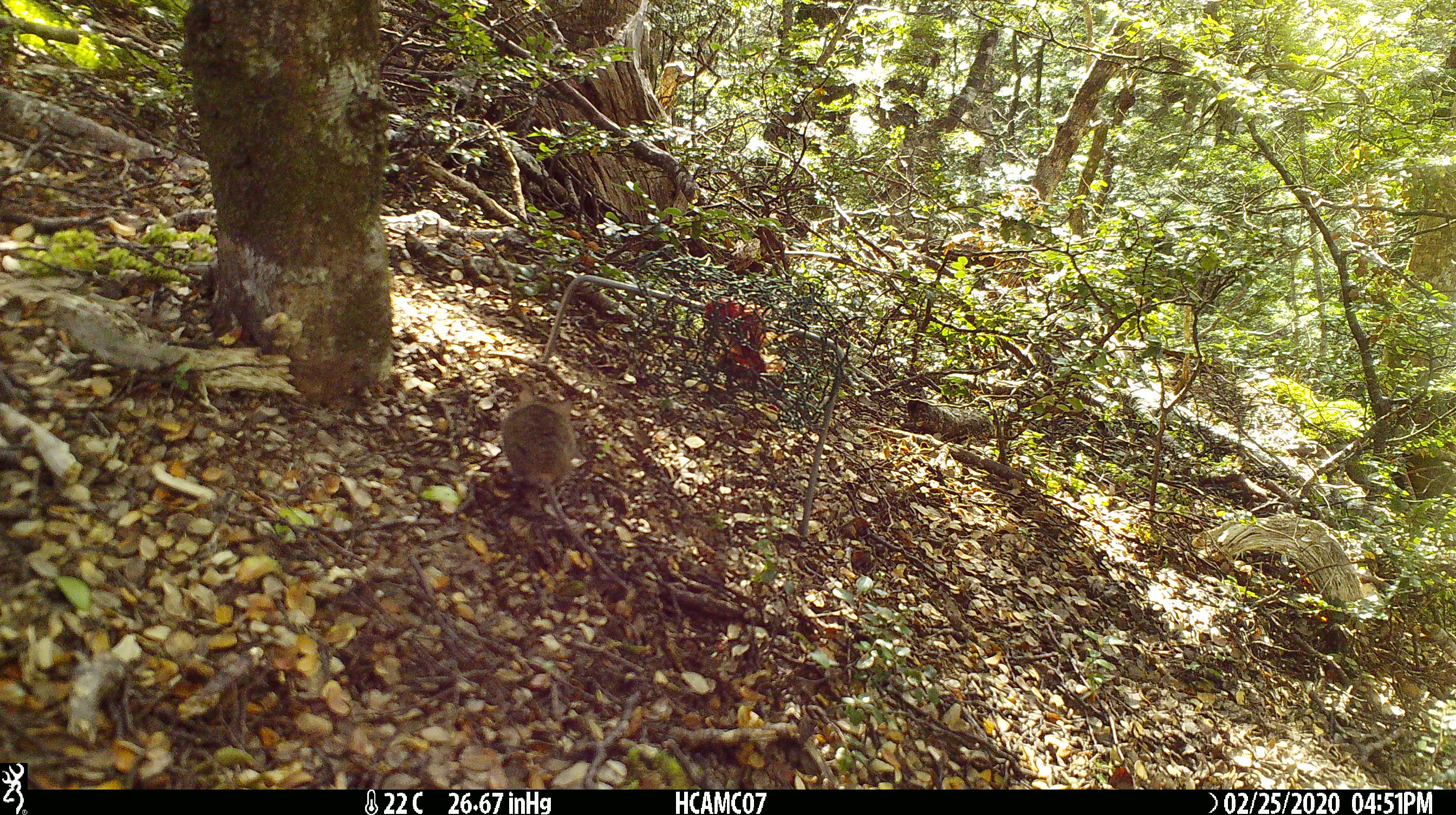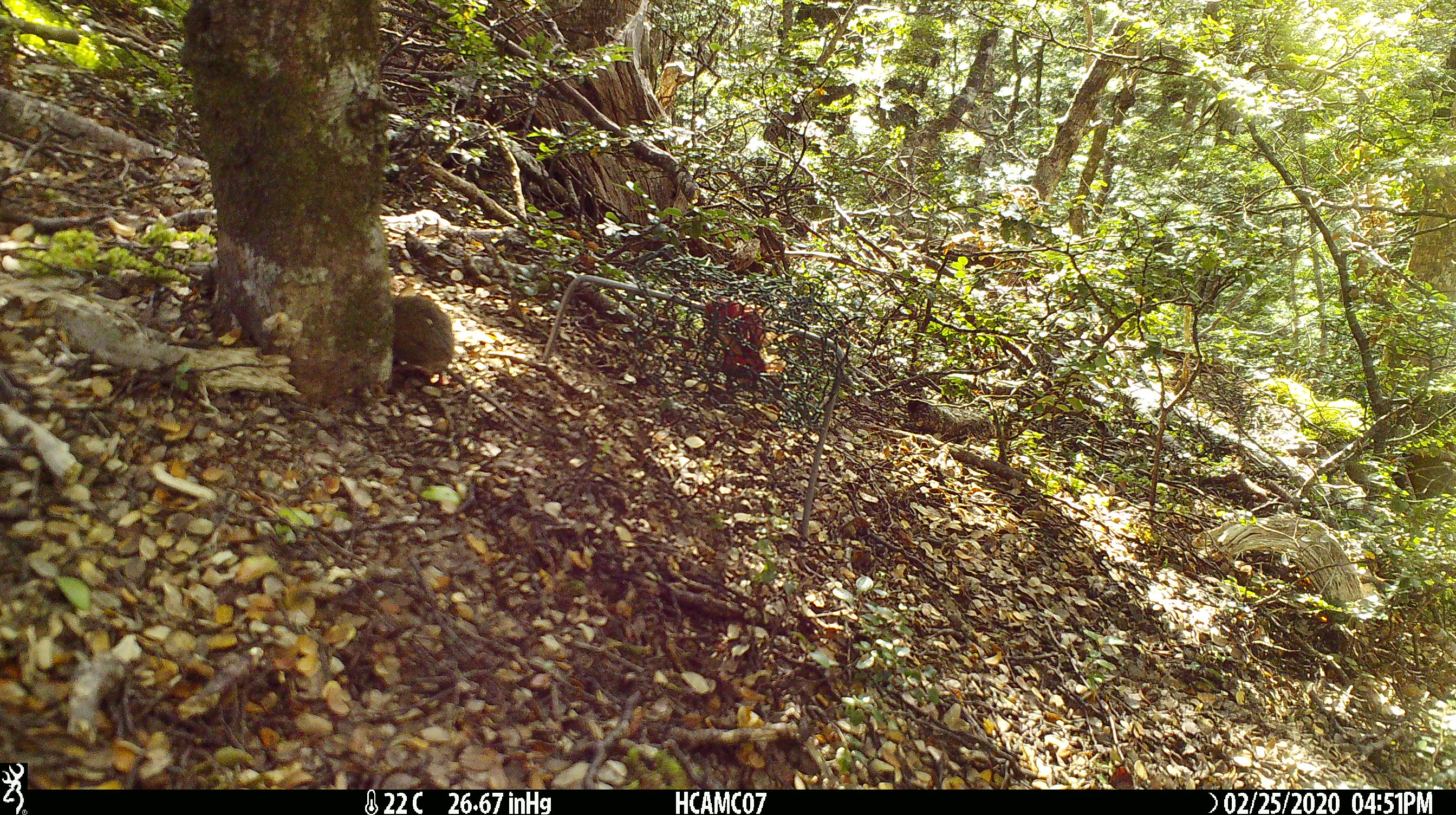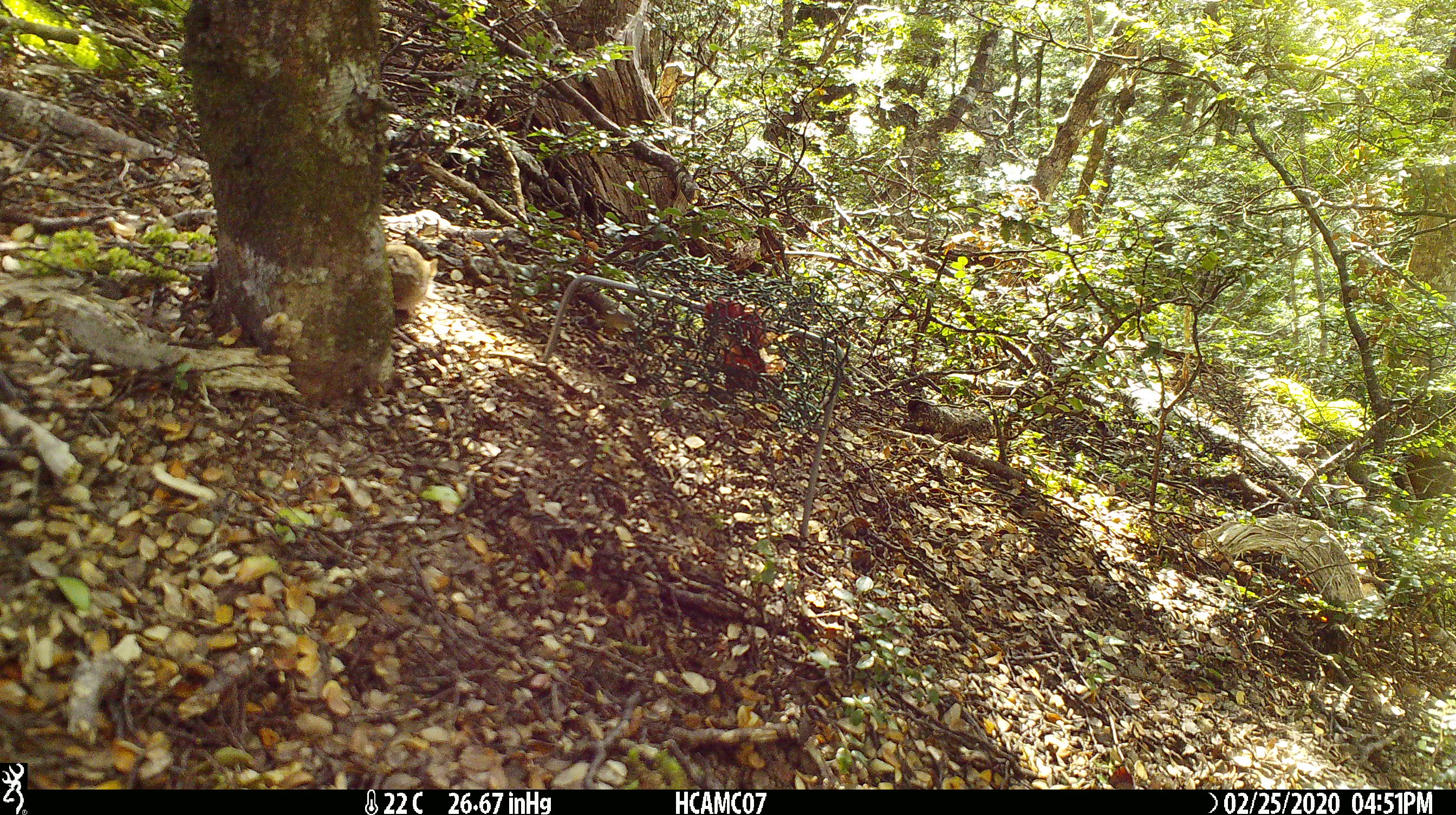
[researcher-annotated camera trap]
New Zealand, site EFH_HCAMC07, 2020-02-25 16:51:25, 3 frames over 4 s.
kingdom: Animalia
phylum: Chordata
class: Mammalia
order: Rodentia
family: Muridae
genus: Mus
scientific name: Mus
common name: mouse